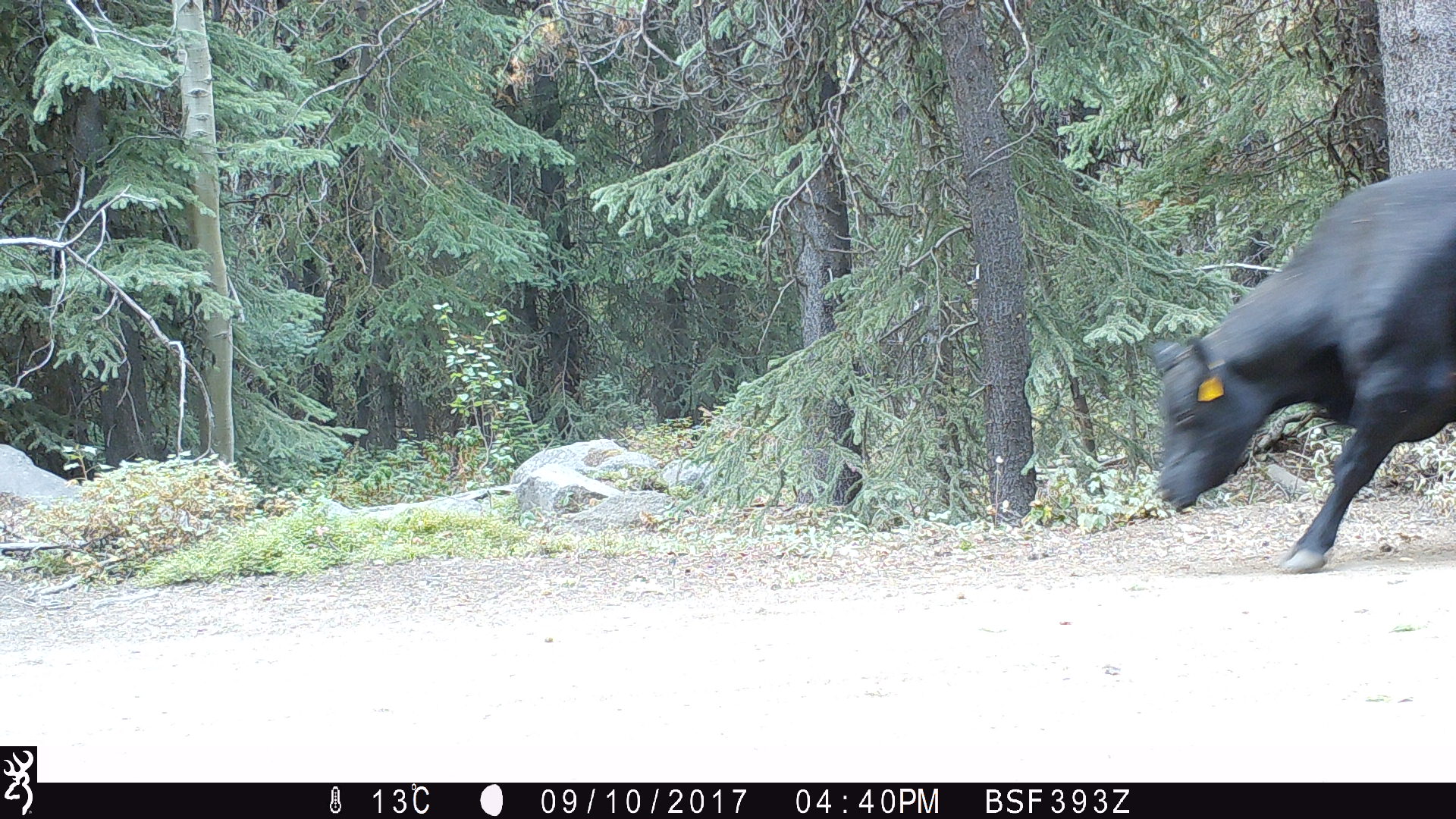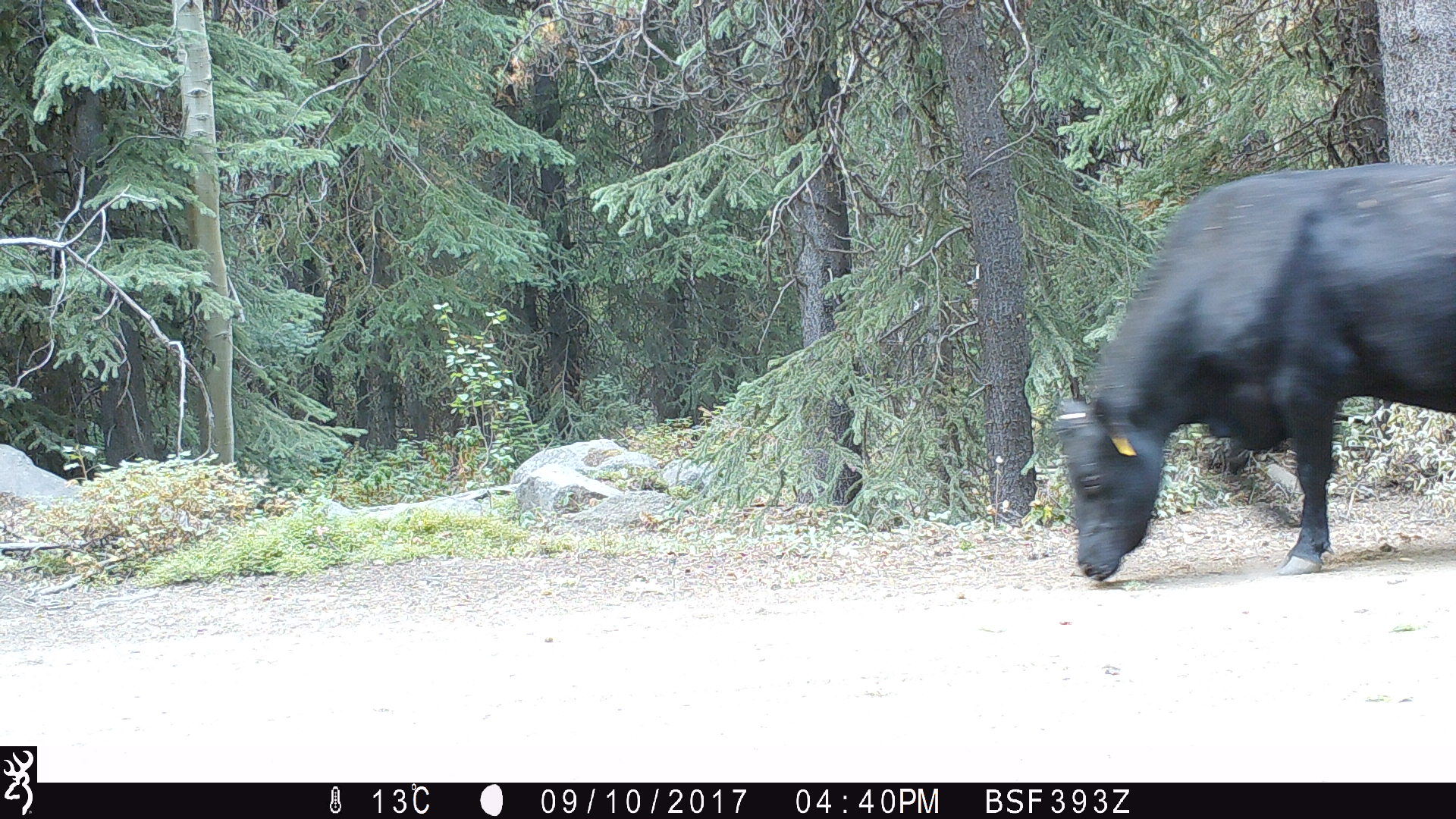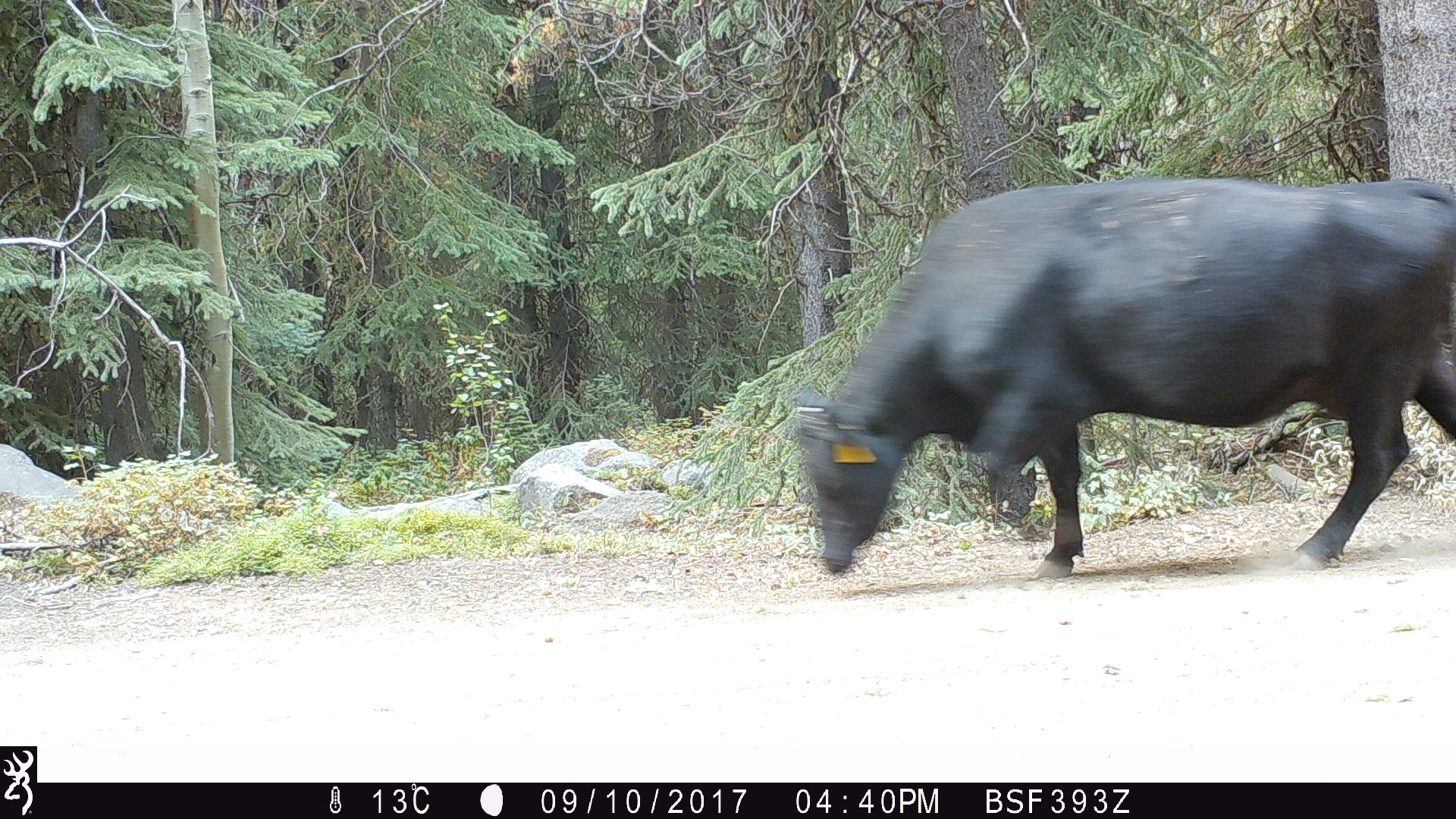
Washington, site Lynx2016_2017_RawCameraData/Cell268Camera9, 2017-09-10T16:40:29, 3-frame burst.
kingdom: Animalia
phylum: Chordata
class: Mammalia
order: Artiodactyla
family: Bovidae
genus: Bos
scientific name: Bos taurus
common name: domestic cattle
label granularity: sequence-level